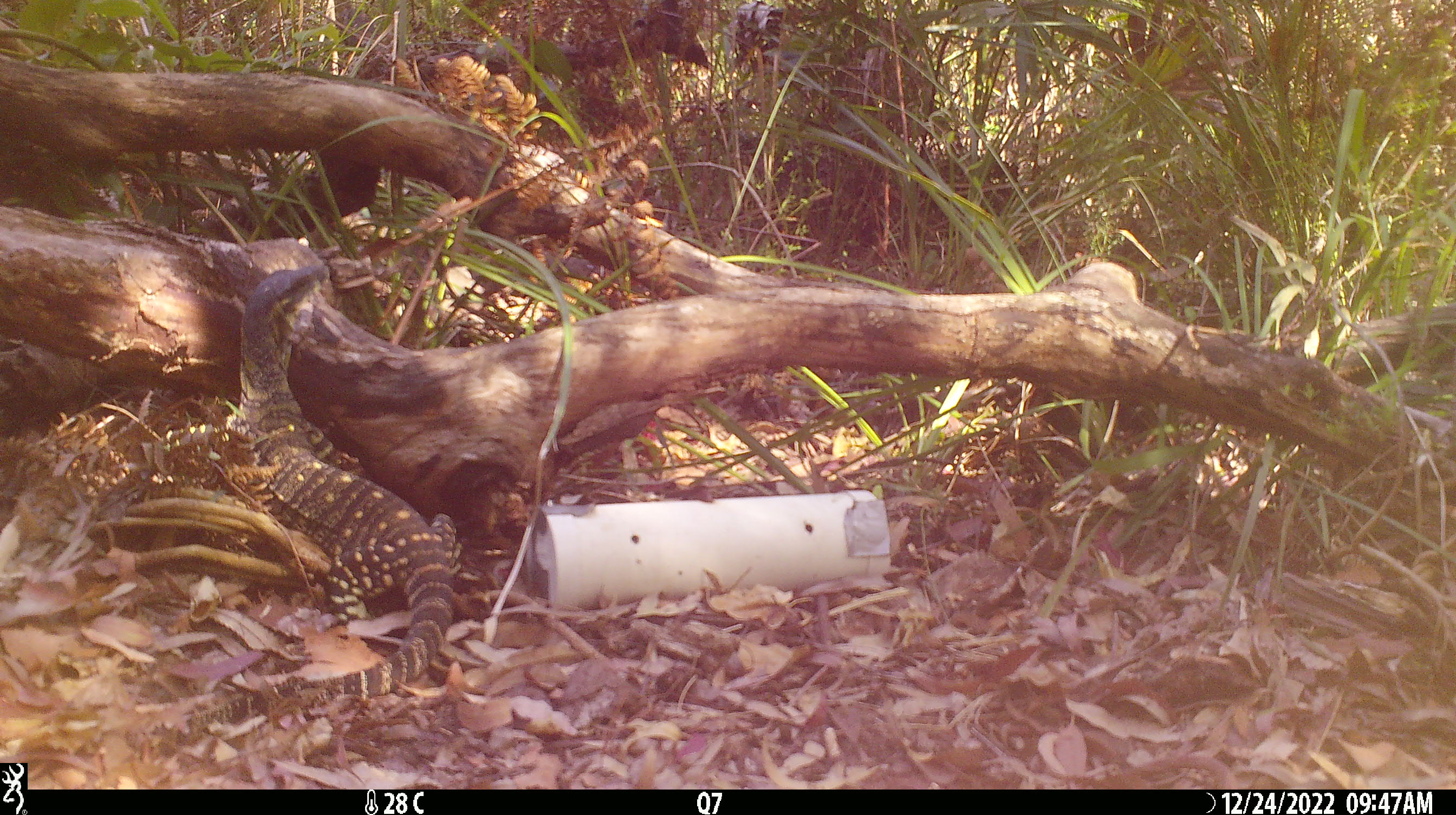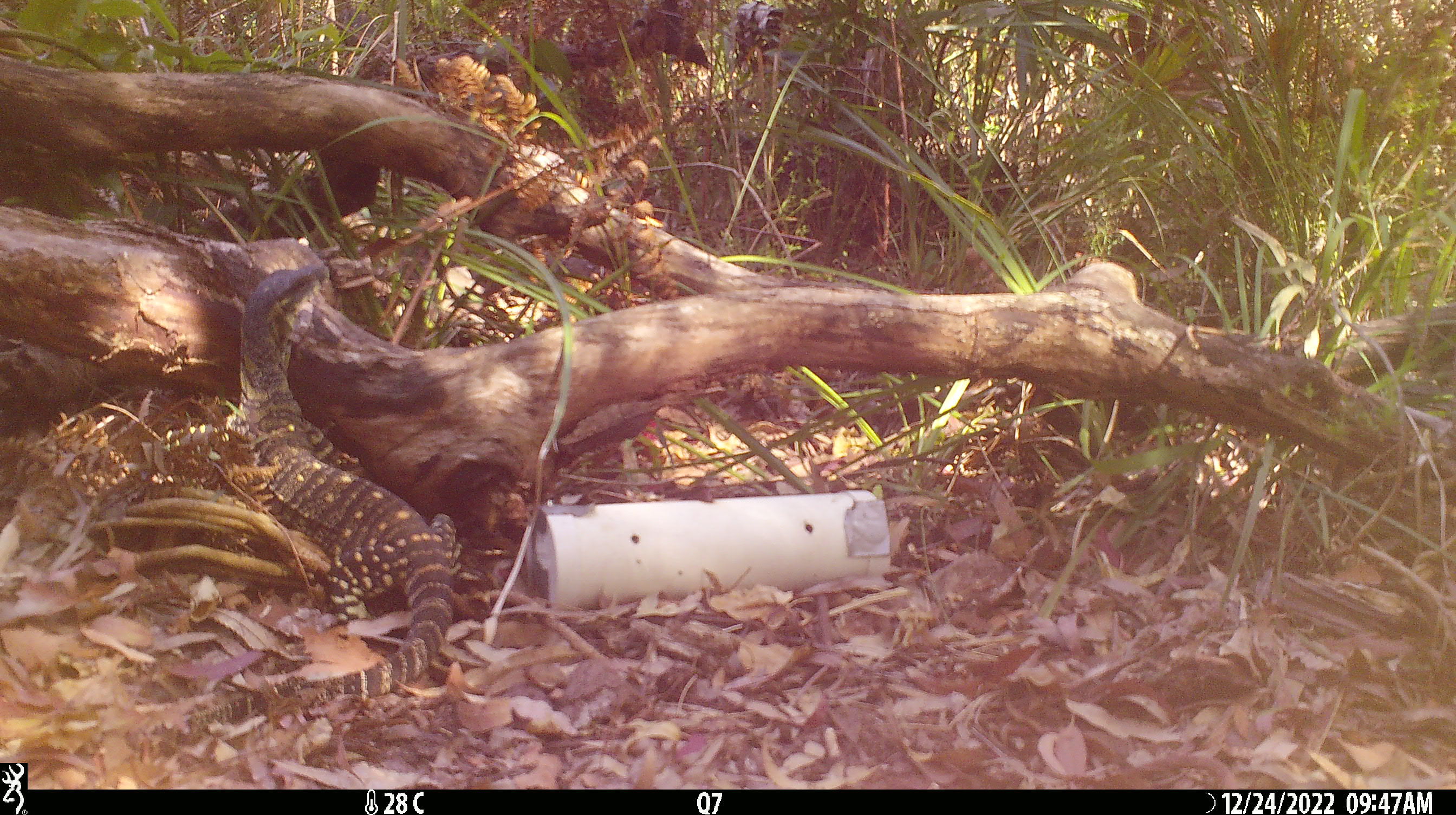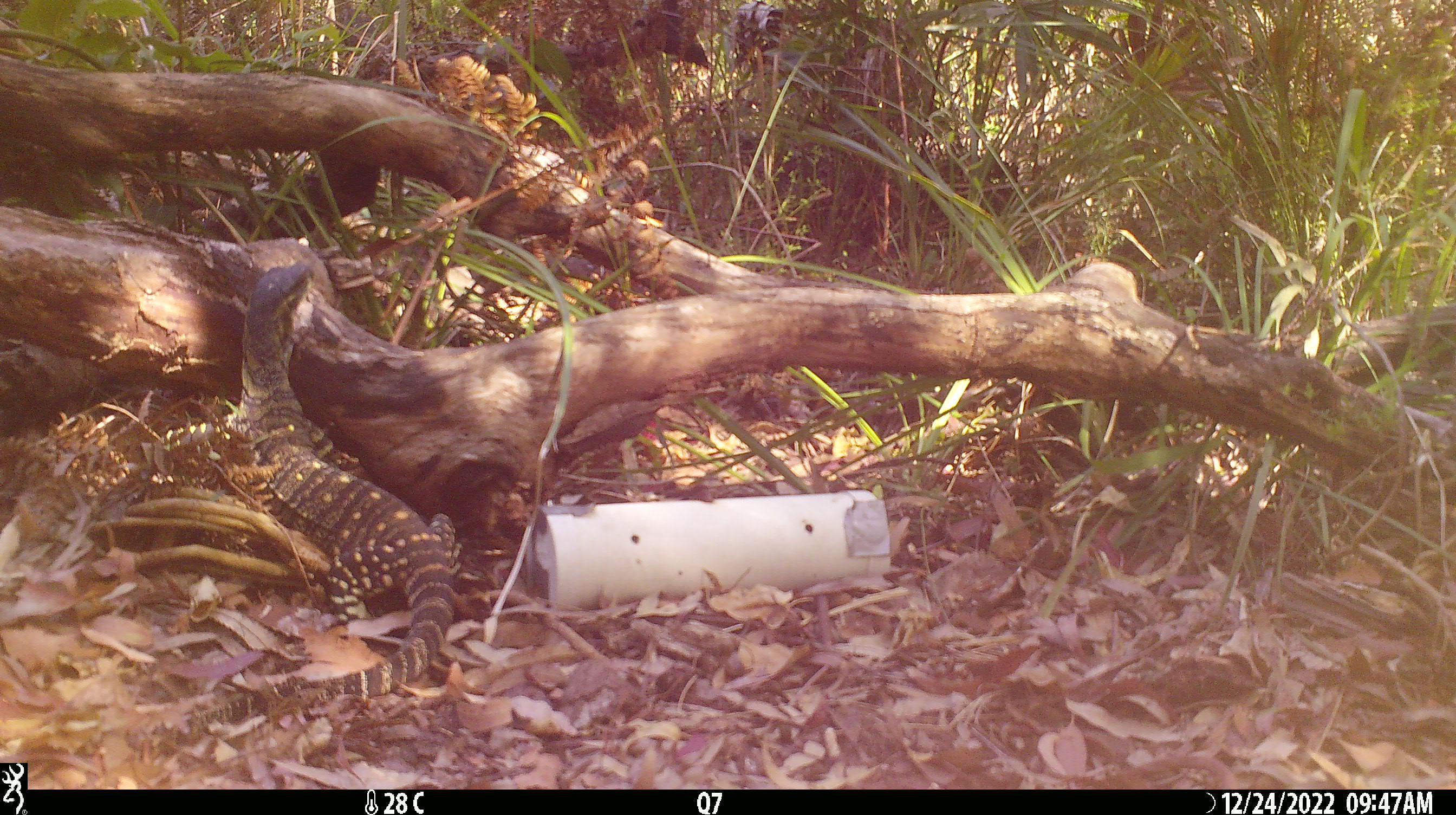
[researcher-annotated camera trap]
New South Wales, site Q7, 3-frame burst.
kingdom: Animalia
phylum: Chordata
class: Reptilia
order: Squamata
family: Varanidae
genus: Varanus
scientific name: Varanus varius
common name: lace monitor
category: goanna